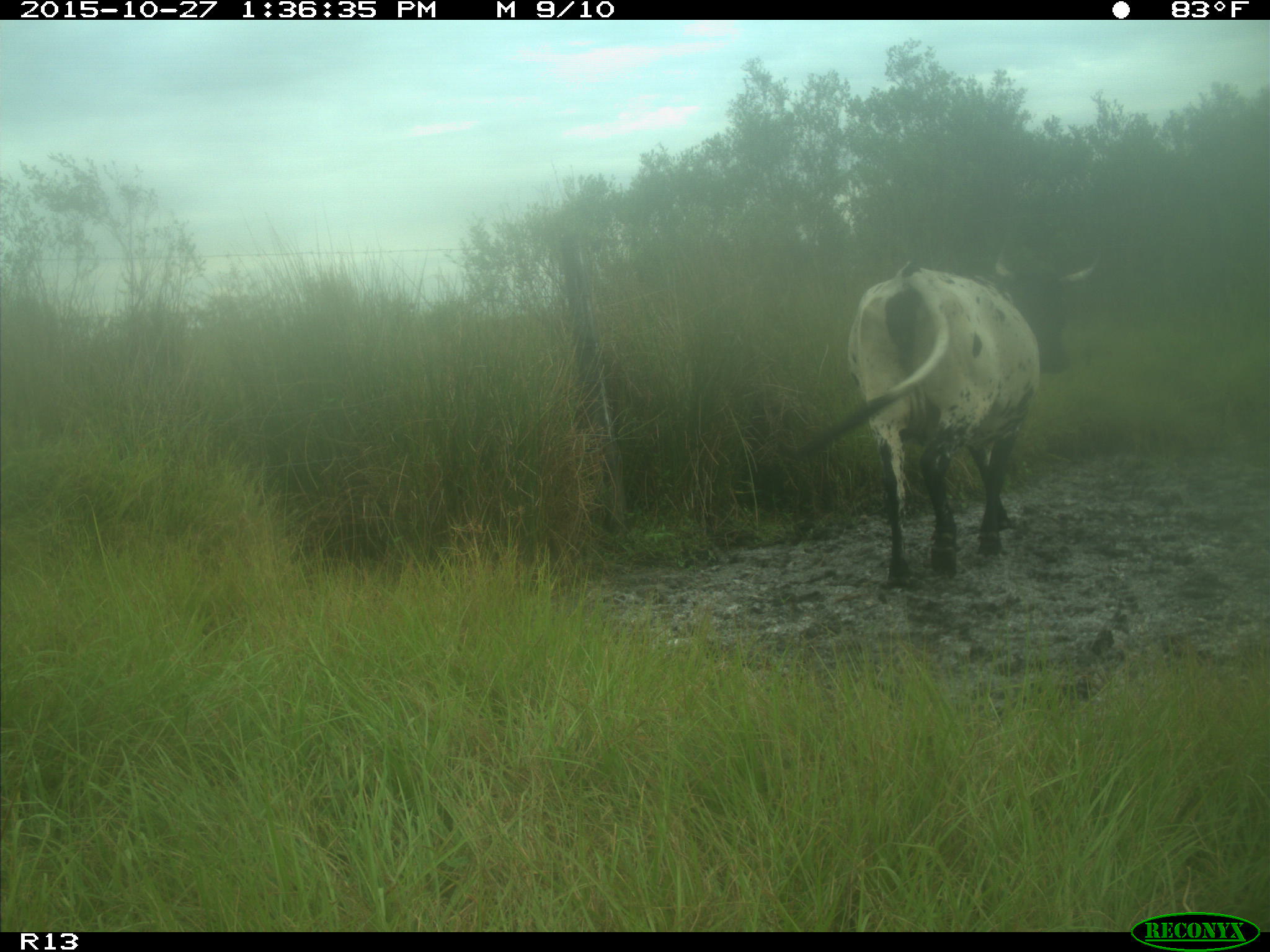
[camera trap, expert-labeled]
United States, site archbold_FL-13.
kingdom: Animalia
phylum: Chordata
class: Mammalia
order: Artiodactyla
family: Bovidae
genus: Bos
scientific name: Bos taurus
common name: domestic cow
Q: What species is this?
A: Bos taurus (domestic cow).